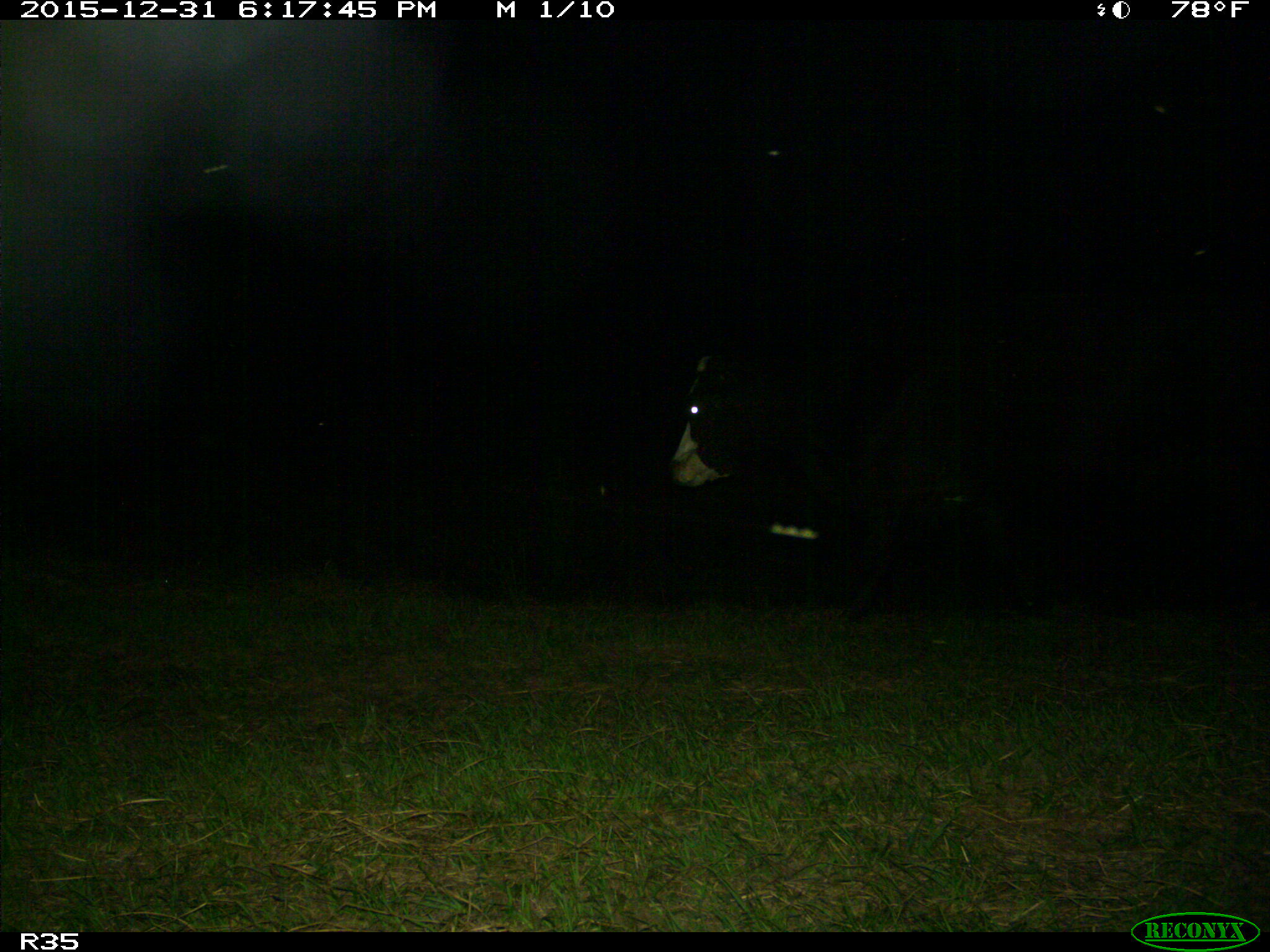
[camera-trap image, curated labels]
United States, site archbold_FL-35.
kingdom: Animalia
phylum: Chordata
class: Mammalia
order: Artiodactyla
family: Bovidae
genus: Bos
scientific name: Bos taurus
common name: domestic cow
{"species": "Bos taurus (domestic cow)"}